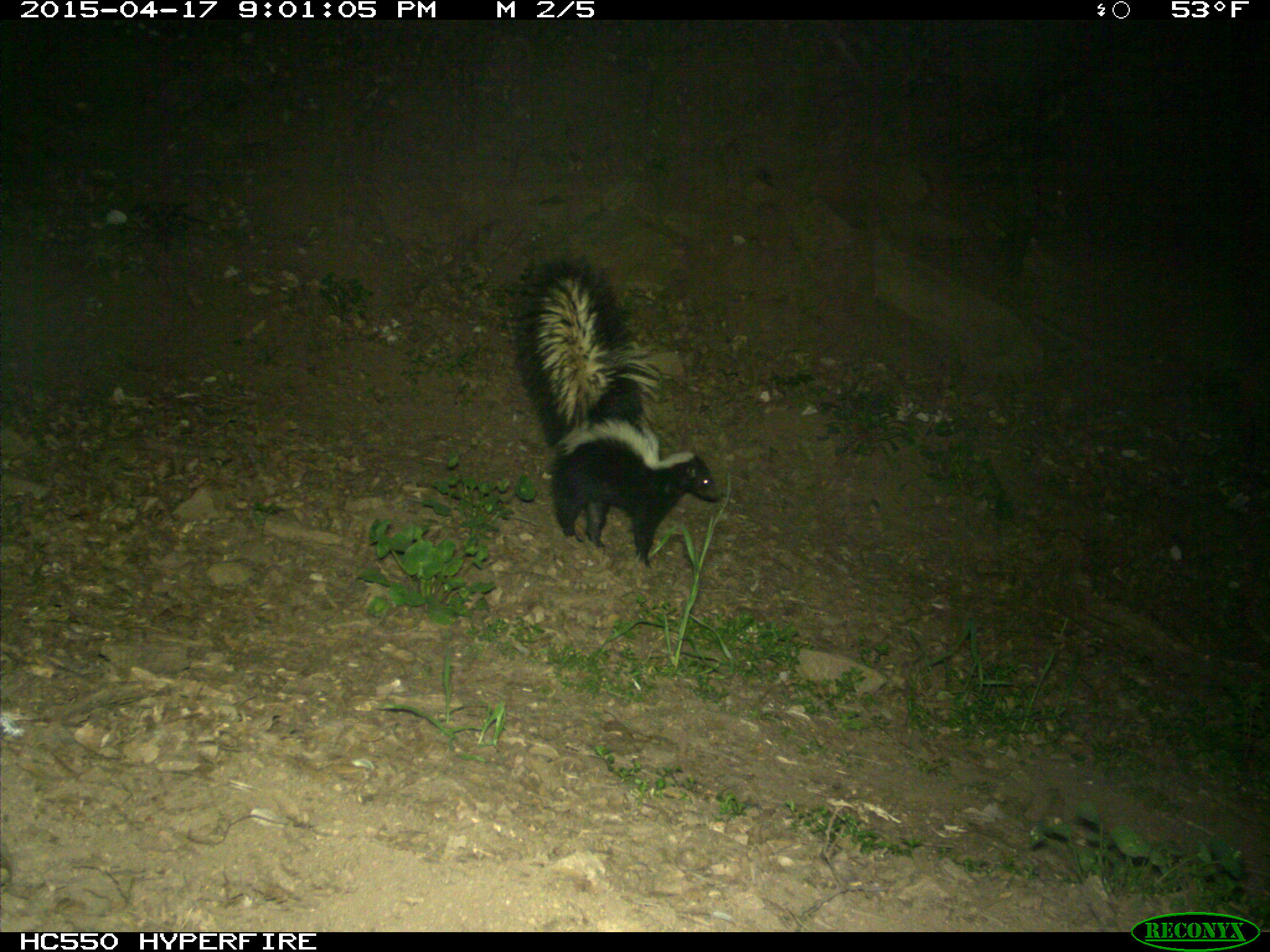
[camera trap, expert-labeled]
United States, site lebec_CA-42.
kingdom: Animalia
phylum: Chordata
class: Mammalia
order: Carnivora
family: Mephitidae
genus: Mephitis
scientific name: Mephitis mephitis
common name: striped skunk